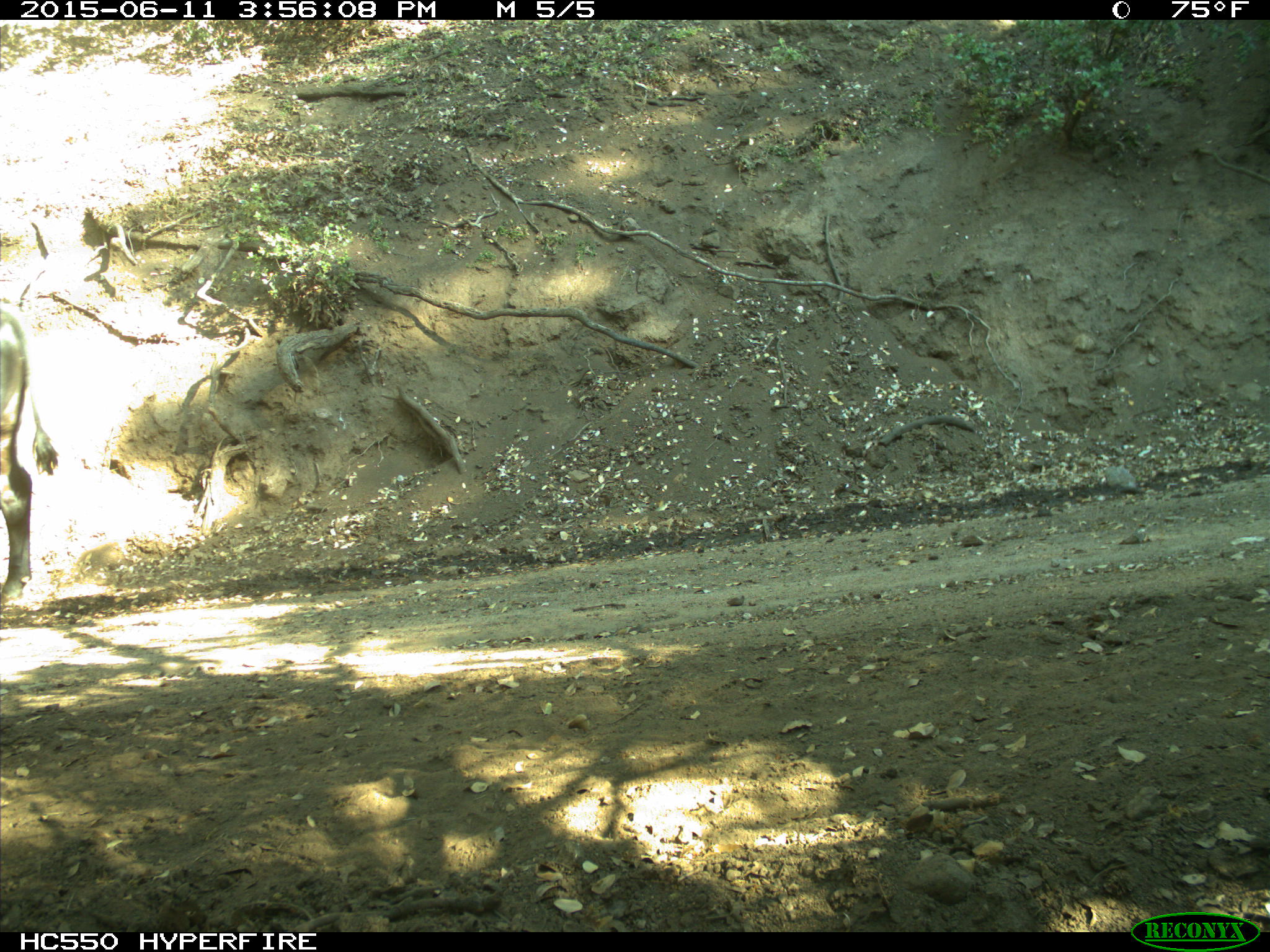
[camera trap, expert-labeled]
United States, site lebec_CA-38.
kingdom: Animalia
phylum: Chordata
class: Mammalia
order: Artiodactyla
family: Bovidae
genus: Bos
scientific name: Bos taurus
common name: domestic cow